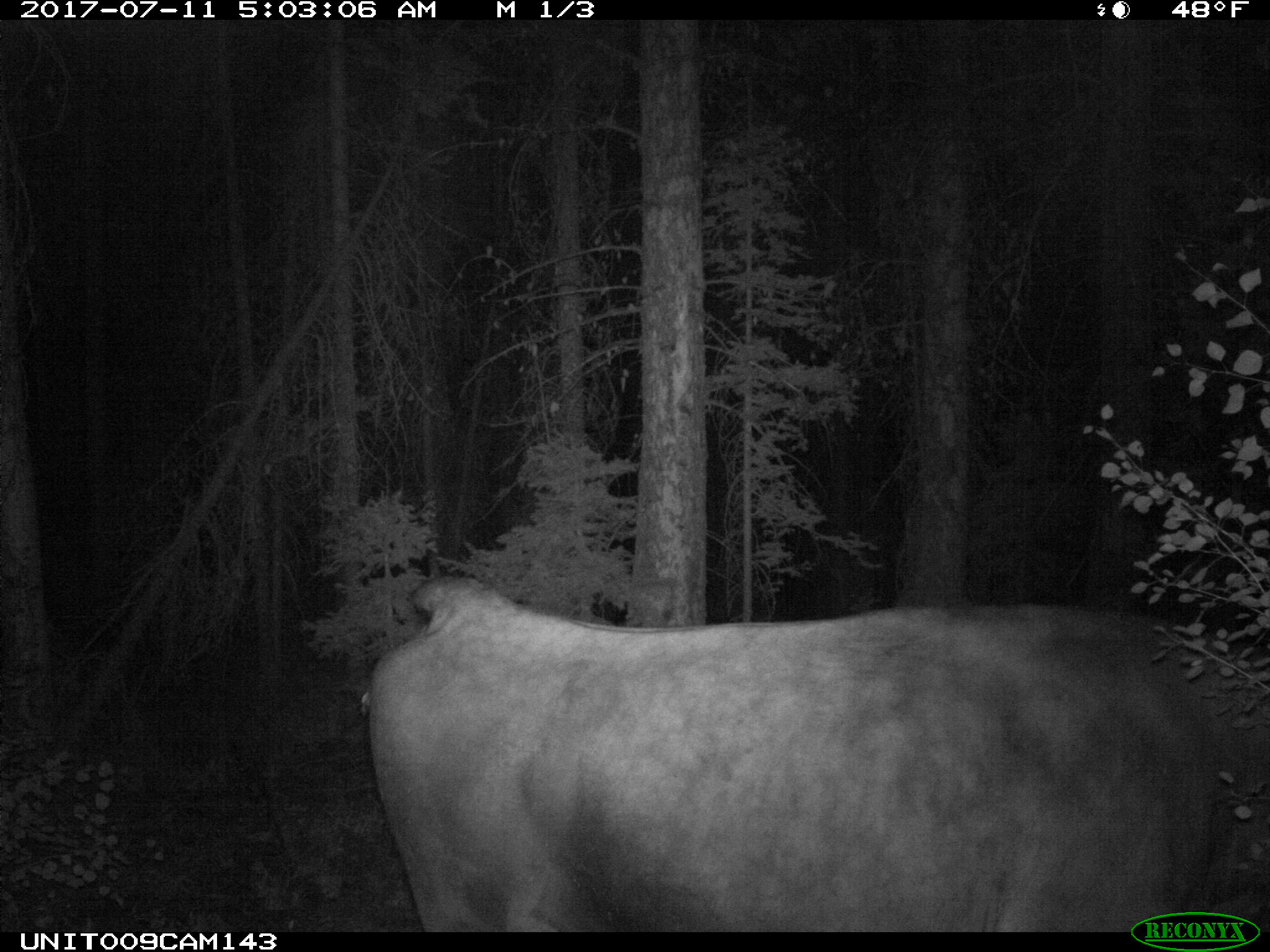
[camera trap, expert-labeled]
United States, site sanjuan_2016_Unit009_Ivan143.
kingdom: Animalia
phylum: Chordata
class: Mammalia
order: Artiodactyla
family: Bovidae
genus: Bos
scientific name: Bos taurus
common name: domestic cow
Bos taurus (domestic cow).